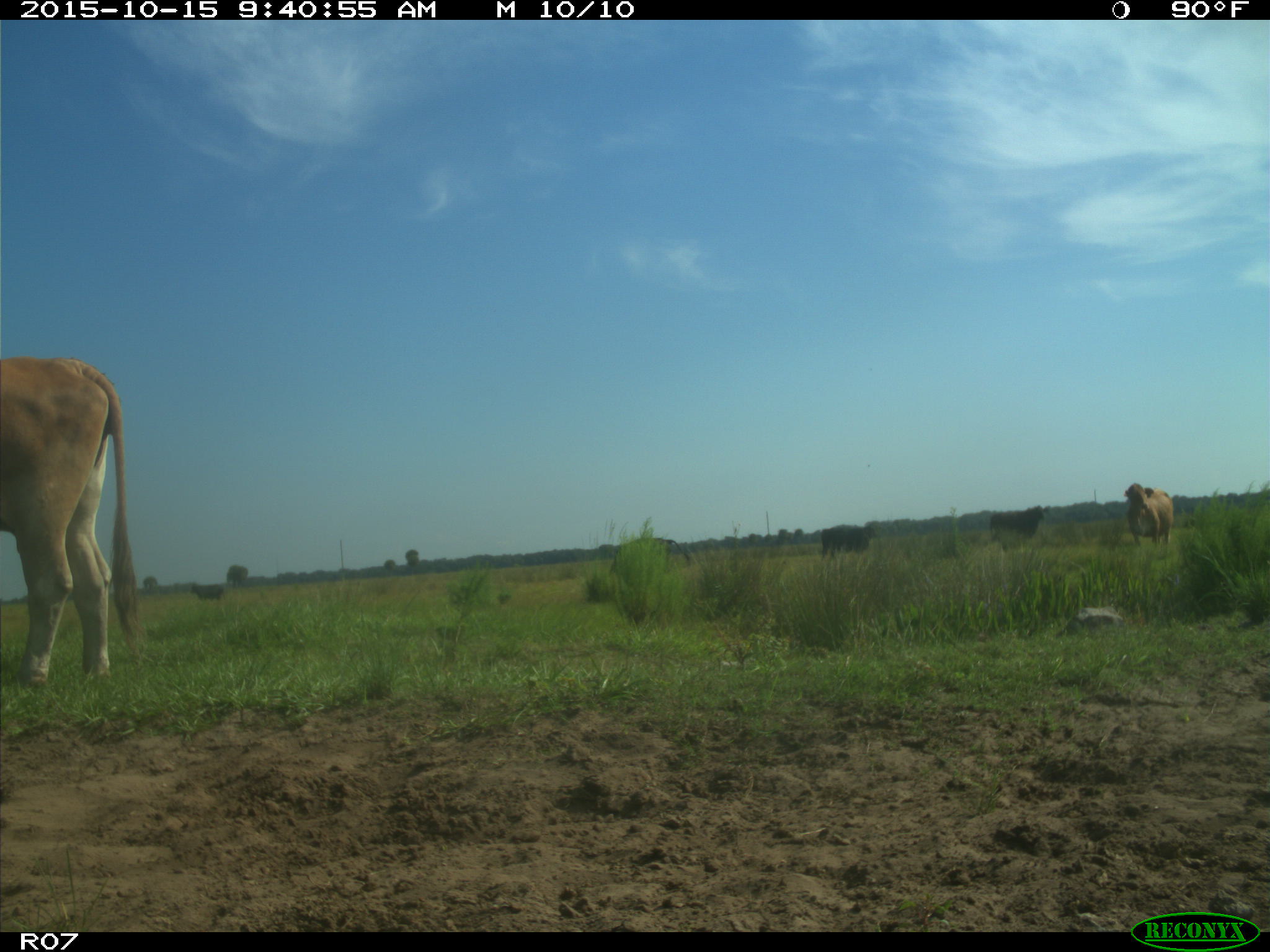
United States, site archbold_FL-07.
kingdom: Animalia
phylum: Chordata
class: Mammalia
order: Artiodactyla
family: Bovidae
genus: Bos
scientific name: Bos taurus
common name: domestic cow